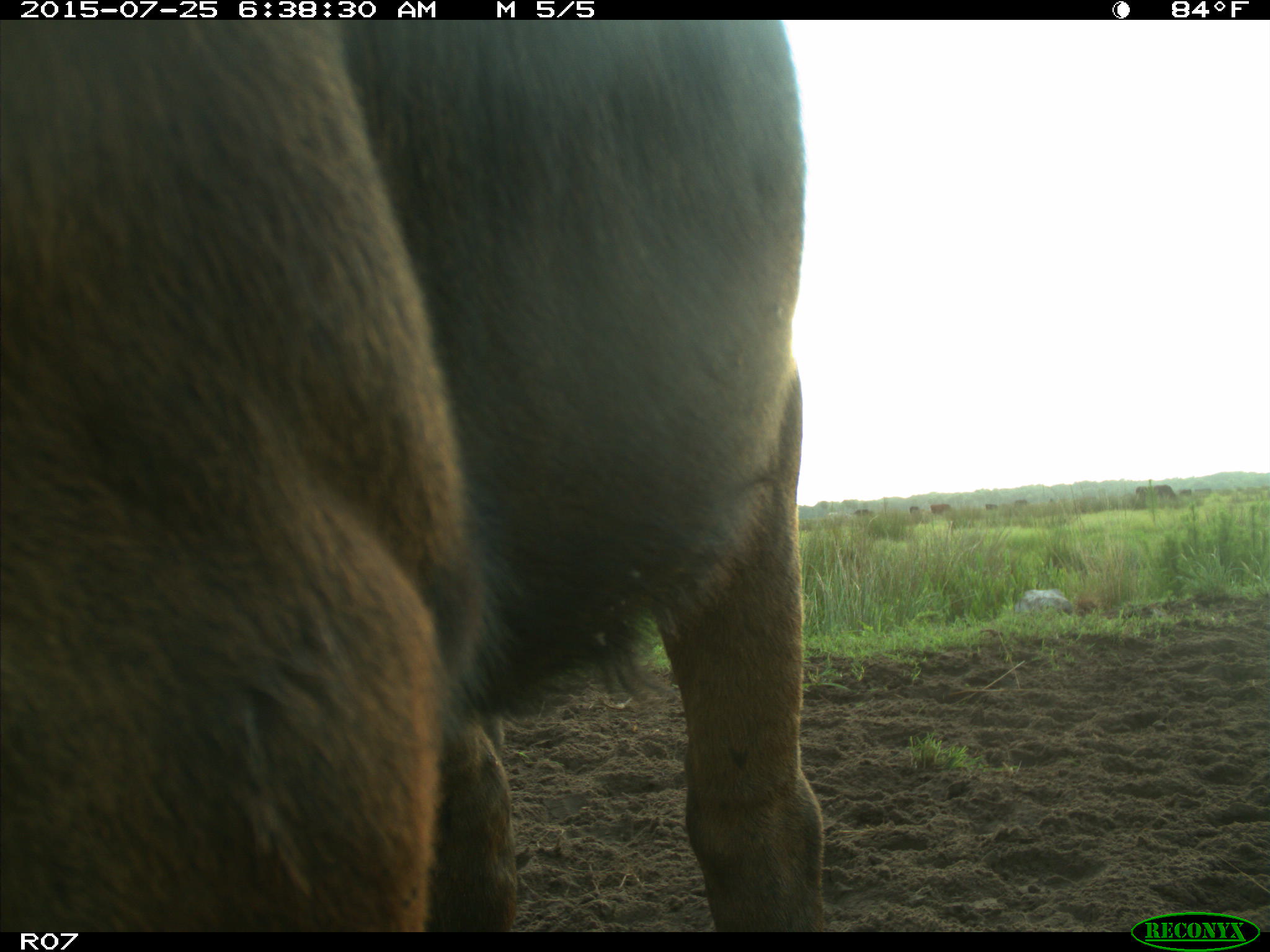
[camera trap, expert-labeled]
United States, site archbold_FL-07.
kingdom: Animalia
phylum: Chordata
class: Mammalia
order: Artiodactyla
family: Bovidae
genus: Bos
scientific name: Bos taurus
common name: domestic cow